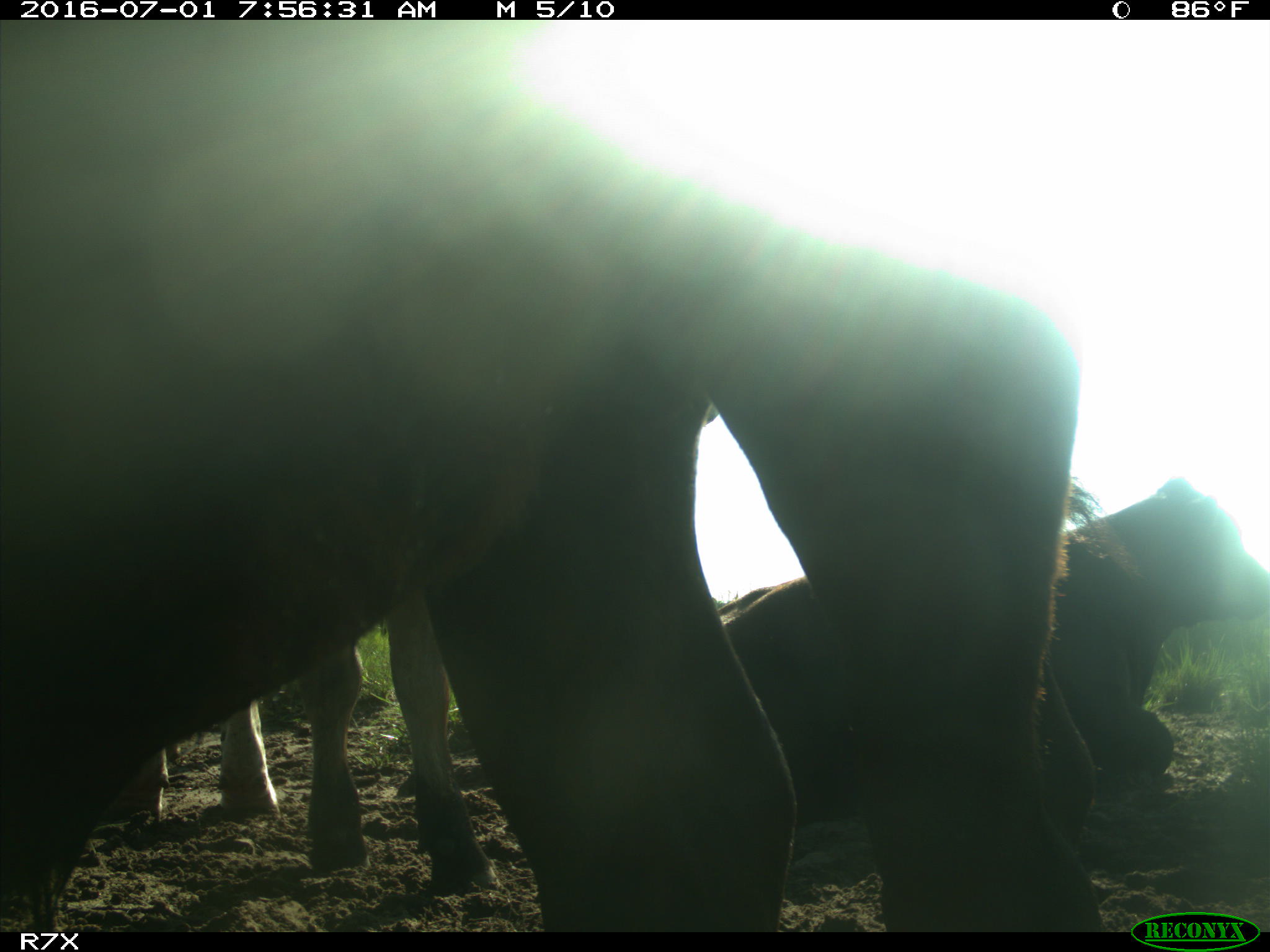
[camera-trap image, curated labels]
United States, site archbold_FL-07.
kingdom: Animalia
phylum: Chordata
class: Mammalia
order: Artiodactyla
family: Bovidae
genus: Bos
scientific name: Bos taurus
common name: domestic cow